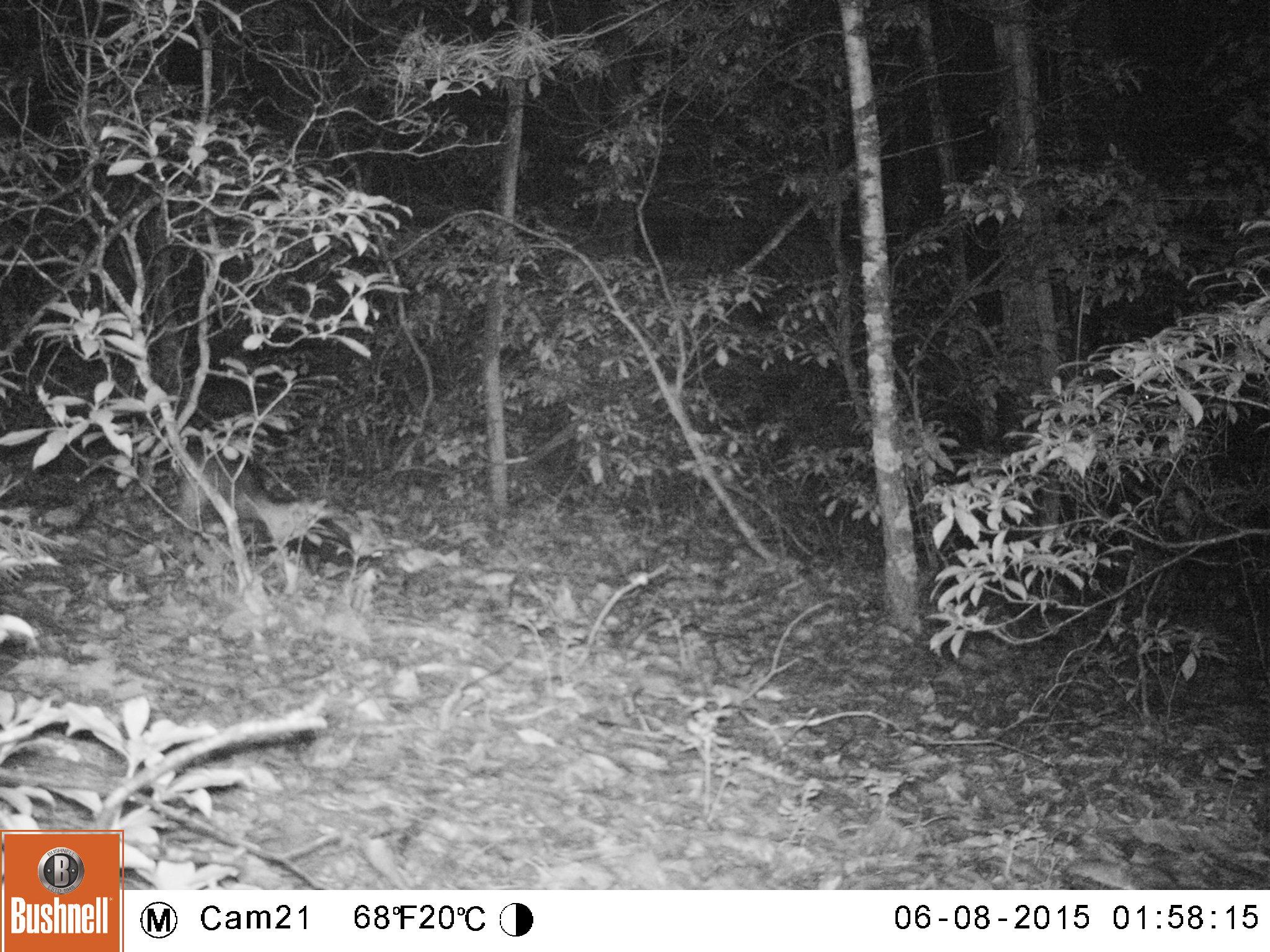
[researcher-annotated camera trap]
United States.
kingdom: Animalia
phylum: Chordata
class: Mammalia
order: Carnivora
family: Mephitidae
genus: Mephitis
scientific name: Mephitis mephitis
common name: striped skunk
Striped Skunk (Mephitis mephitis).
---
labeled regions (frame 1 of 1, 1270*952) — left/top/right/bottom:
Striped Skunk: 182/440/367/583